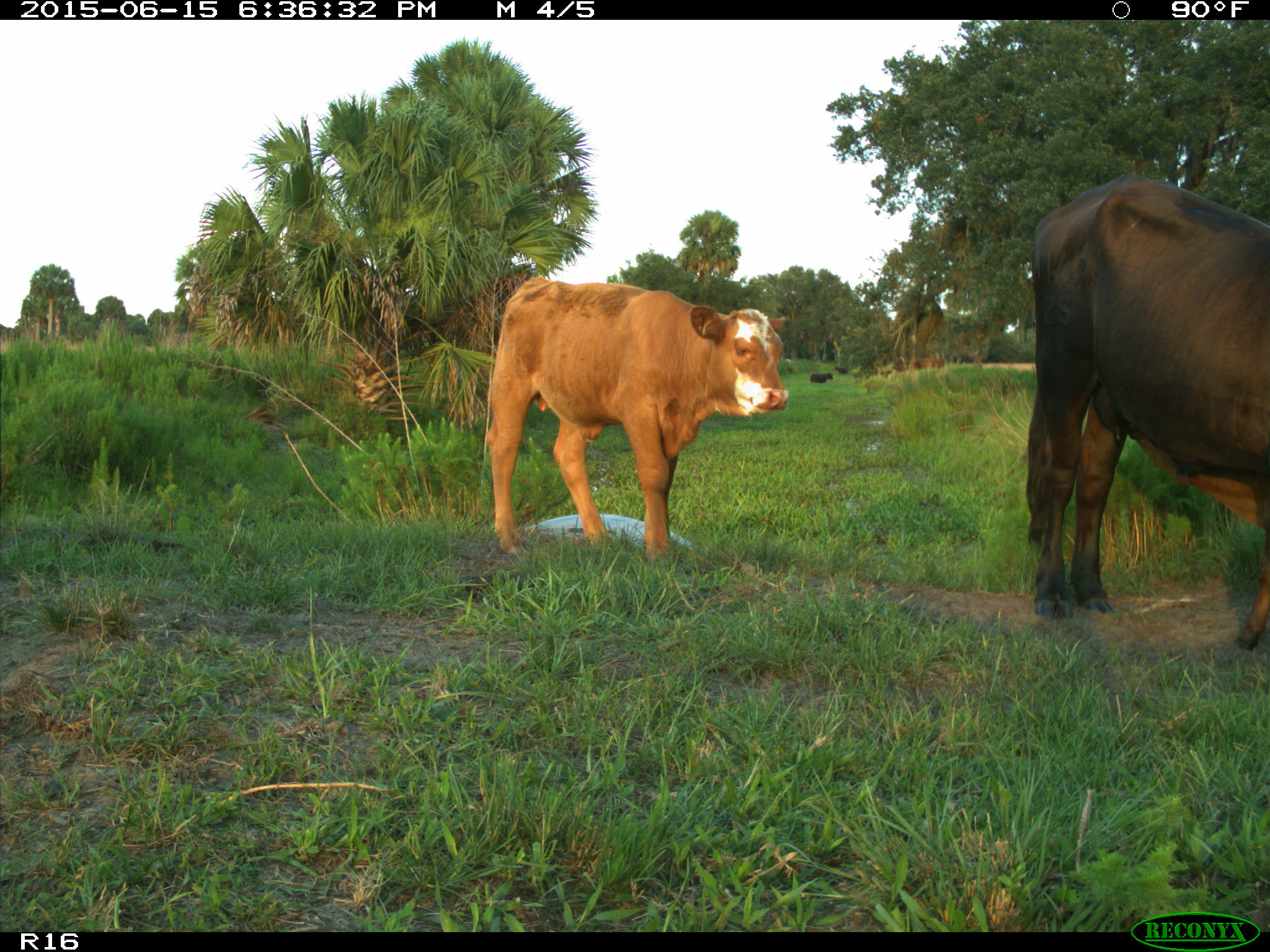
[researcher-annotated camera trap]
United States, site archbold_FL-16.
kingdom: Animalia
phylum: Chordata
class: Mammalia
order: Artiodactyla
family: Bovidae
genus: Bos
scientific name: Bos taurus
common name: domestic cow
Bos taurus (domestic cow).